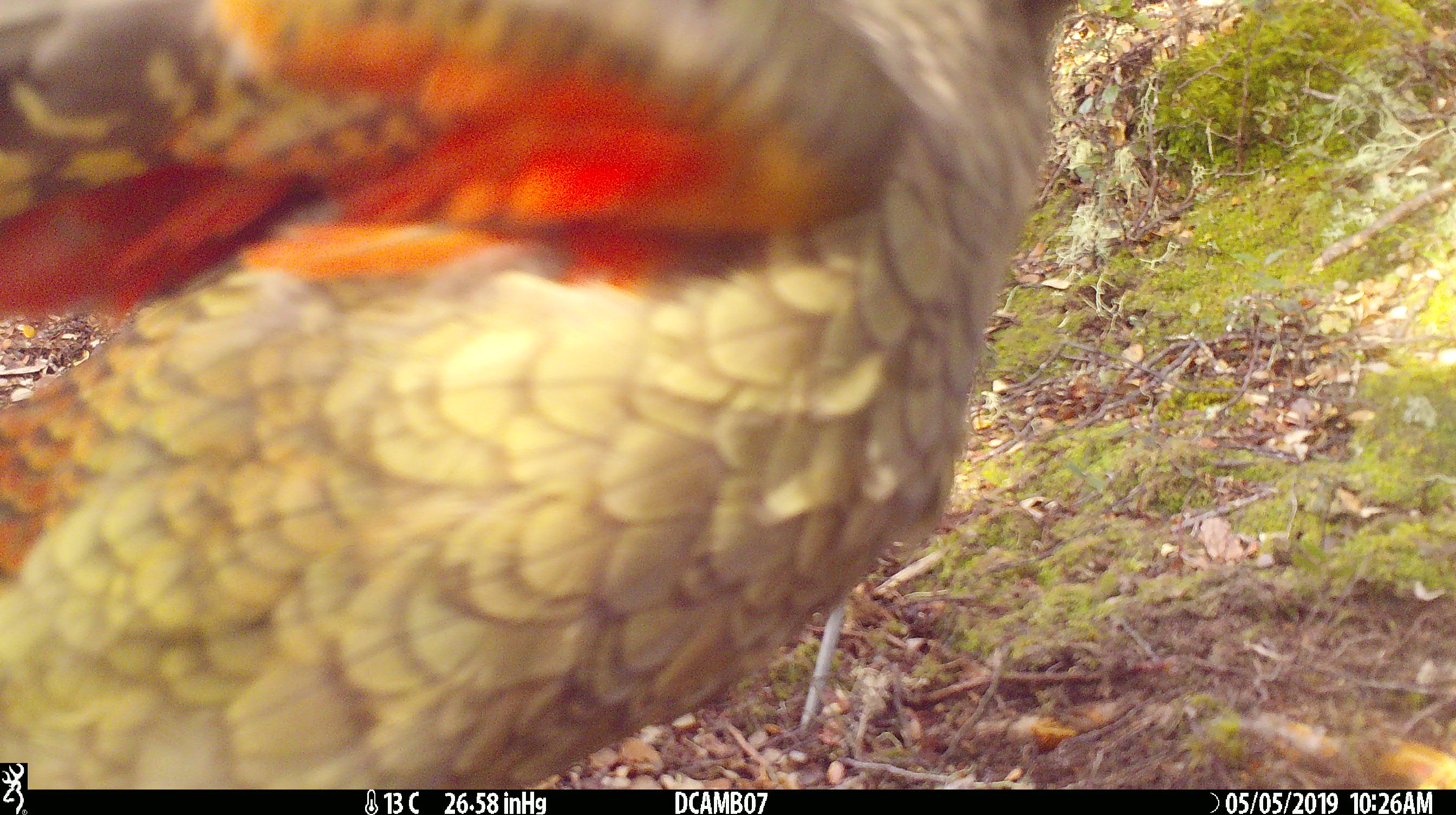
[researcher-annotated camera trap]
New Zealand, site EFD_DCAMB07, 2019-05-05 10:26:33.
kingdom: Animalia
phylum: Chordata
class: Aves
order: Psittaciformes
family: Strigopidae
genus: Nestor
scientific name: Nestor notabilis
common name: kea